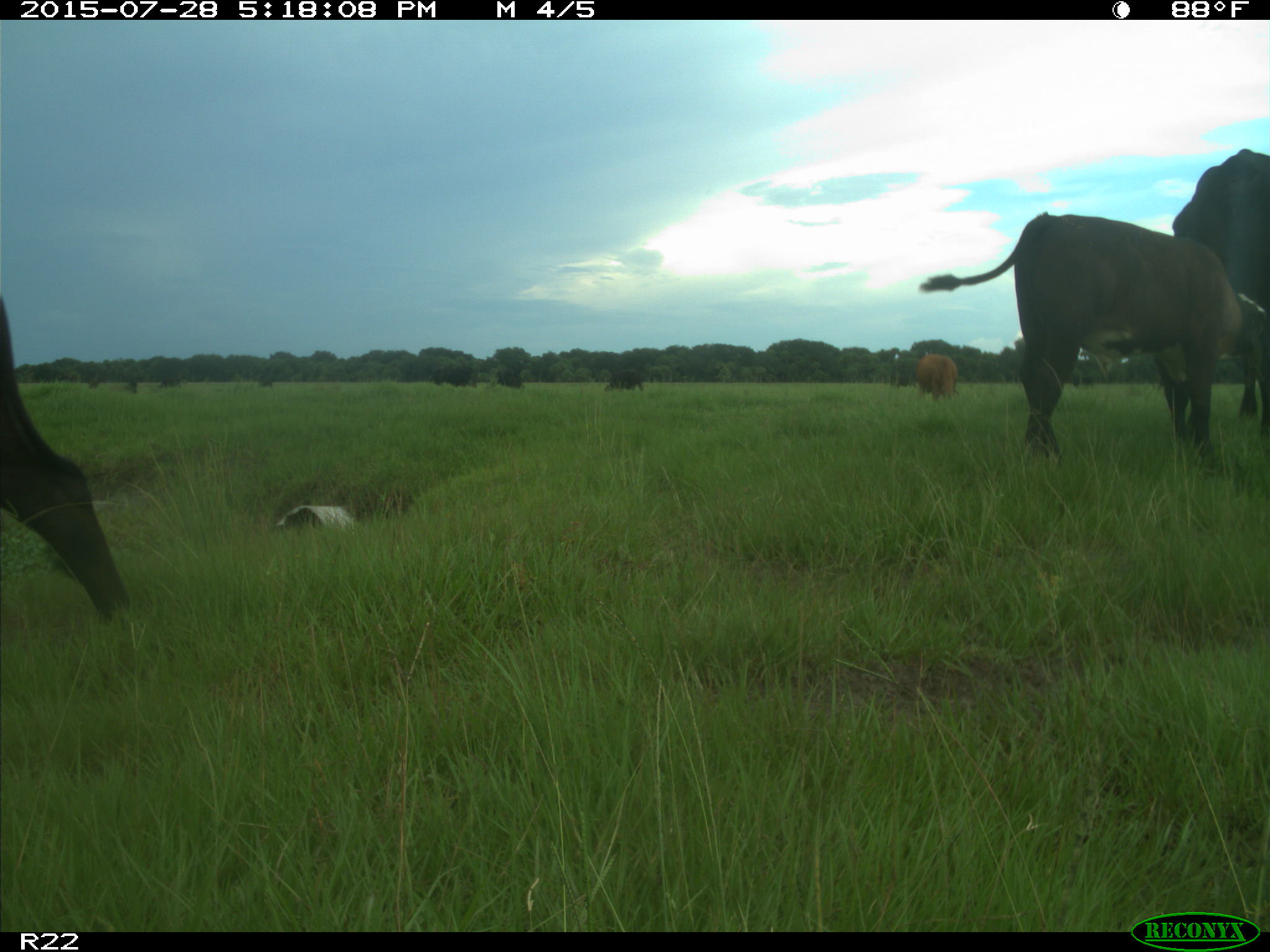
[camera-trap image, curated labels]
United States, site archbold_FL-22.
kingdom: Animalia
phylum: Chordata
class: Mammalia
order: Artiodactyla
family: Bovidae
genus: Bos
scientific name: Bos taurus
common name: domestic cow